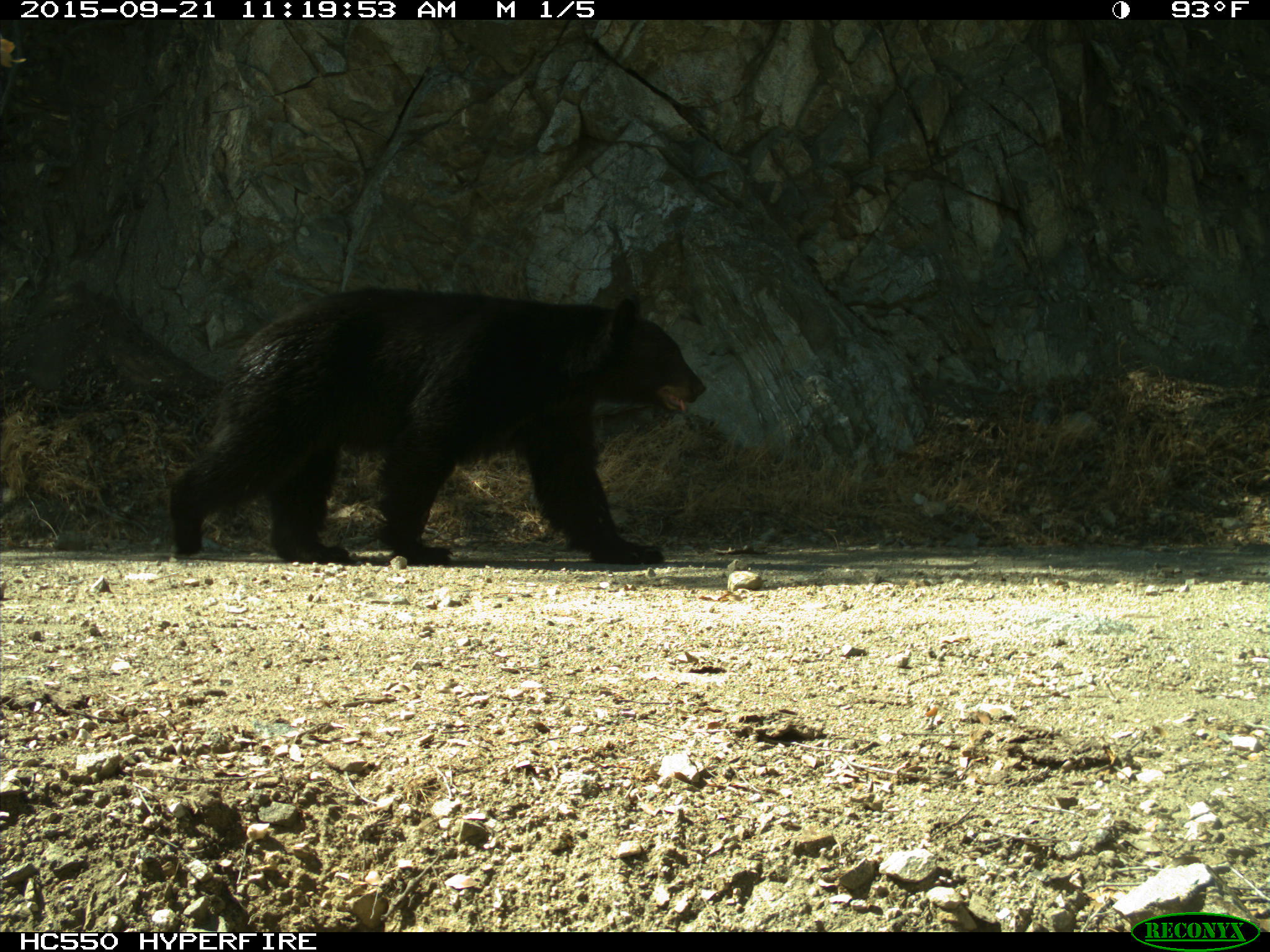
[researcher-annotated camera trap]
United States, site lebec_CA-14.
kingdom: Animalia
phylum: Chordata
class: Mammalia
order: Carnivora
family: Ursidae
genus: Ursus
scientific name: Ursus americanus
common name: american black bear